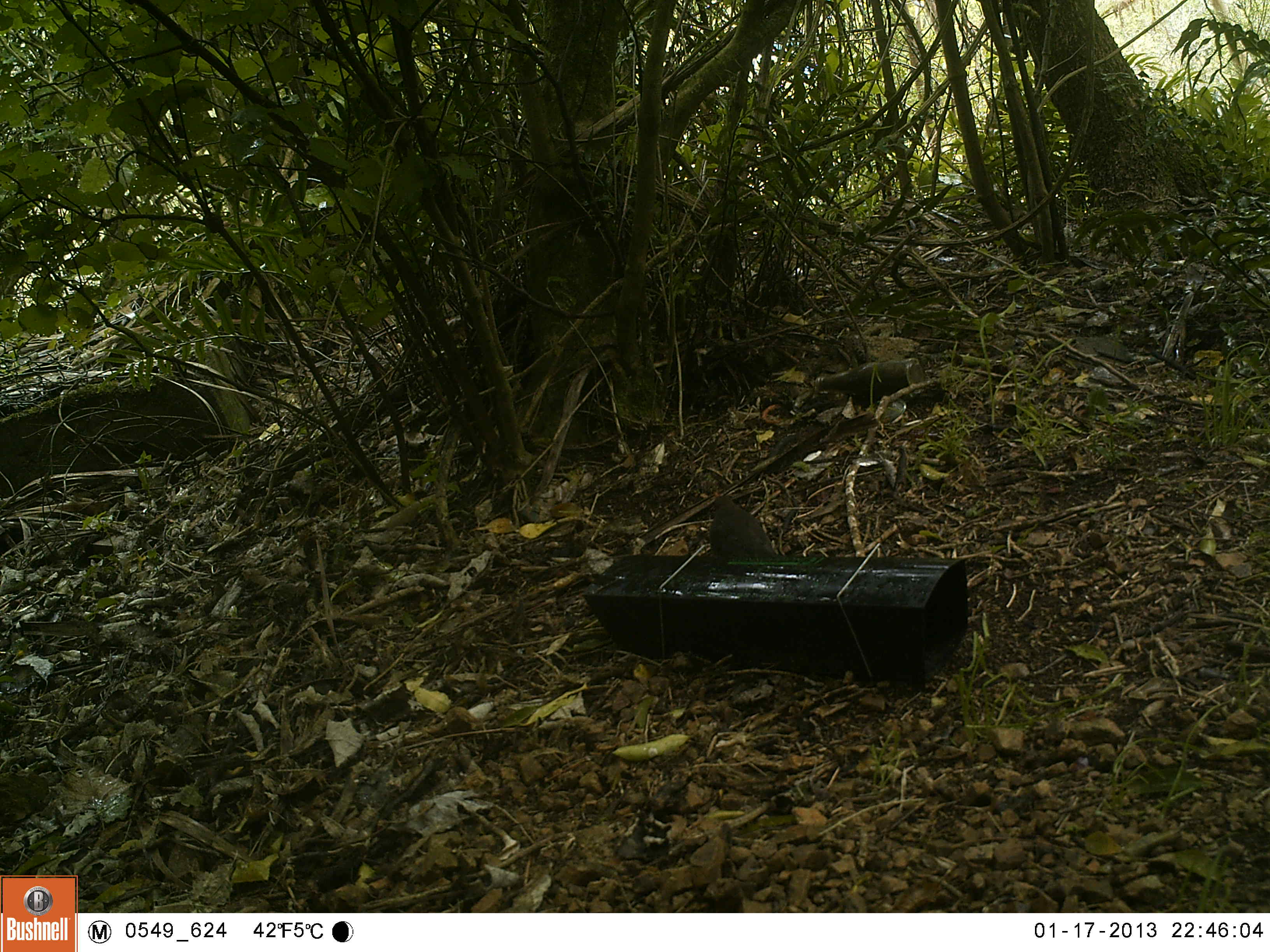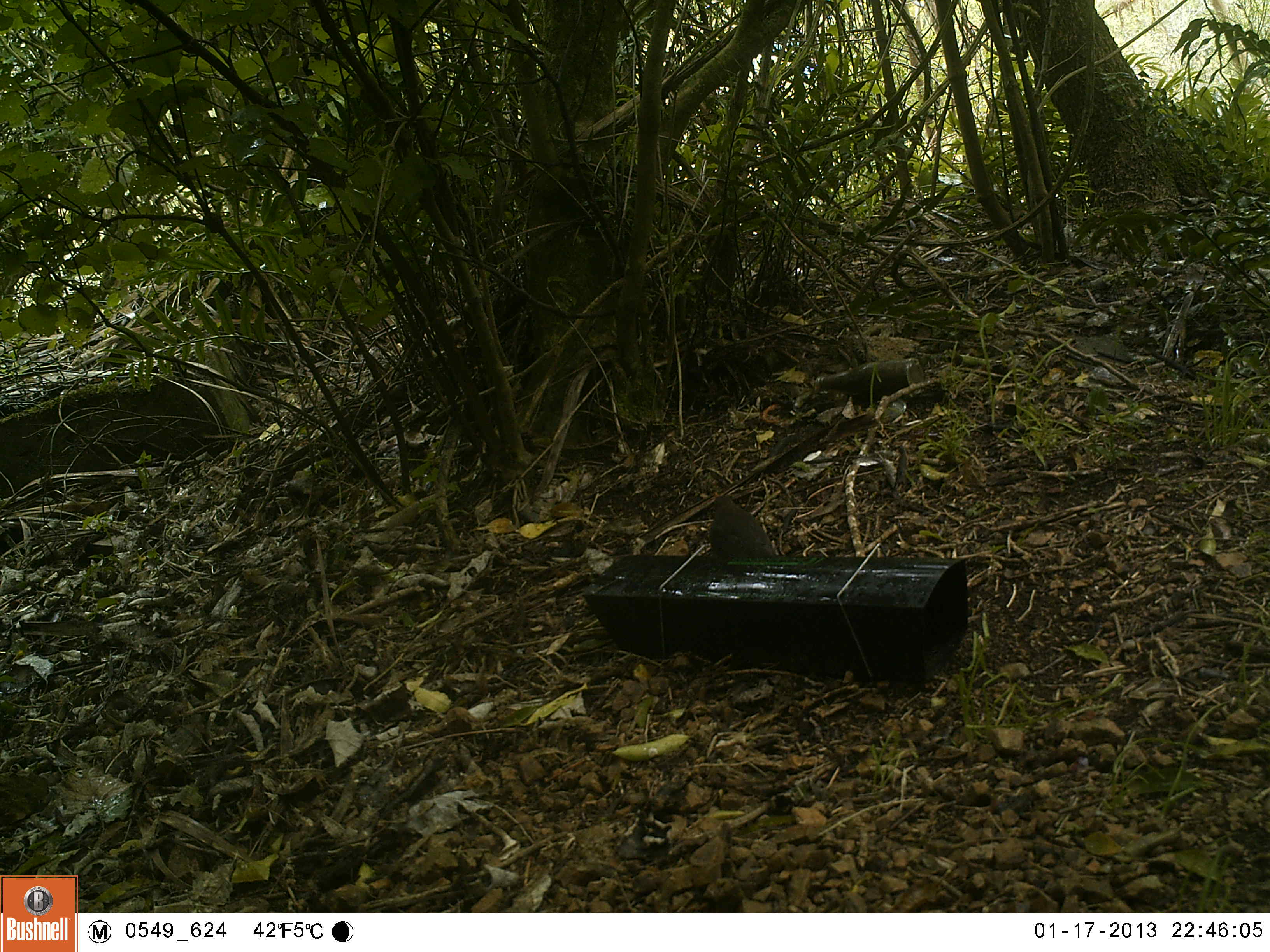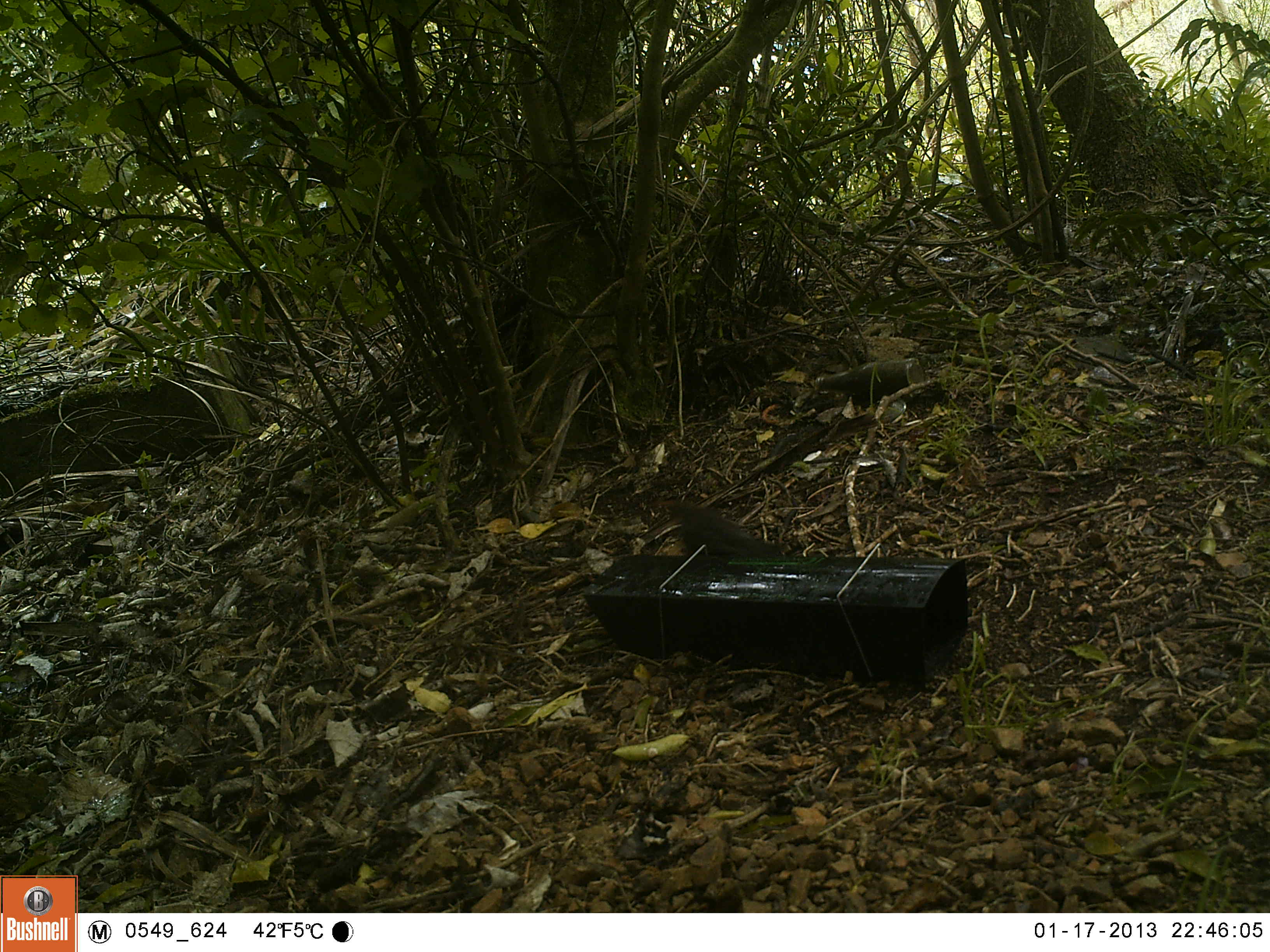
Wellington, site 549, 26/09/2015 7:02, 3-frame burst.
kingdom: Animalia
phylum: Chordata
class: Aves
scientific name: Aves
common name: bird